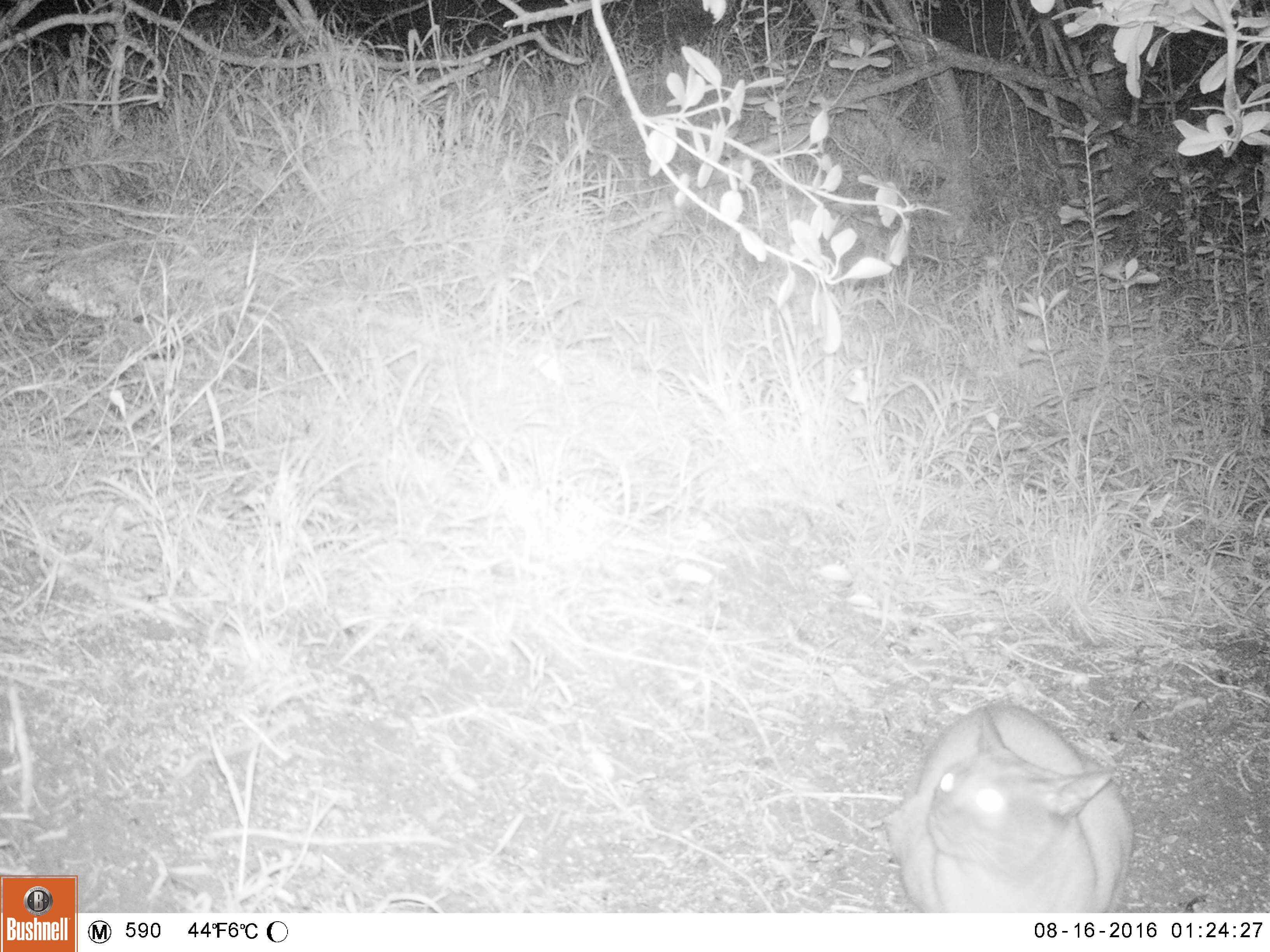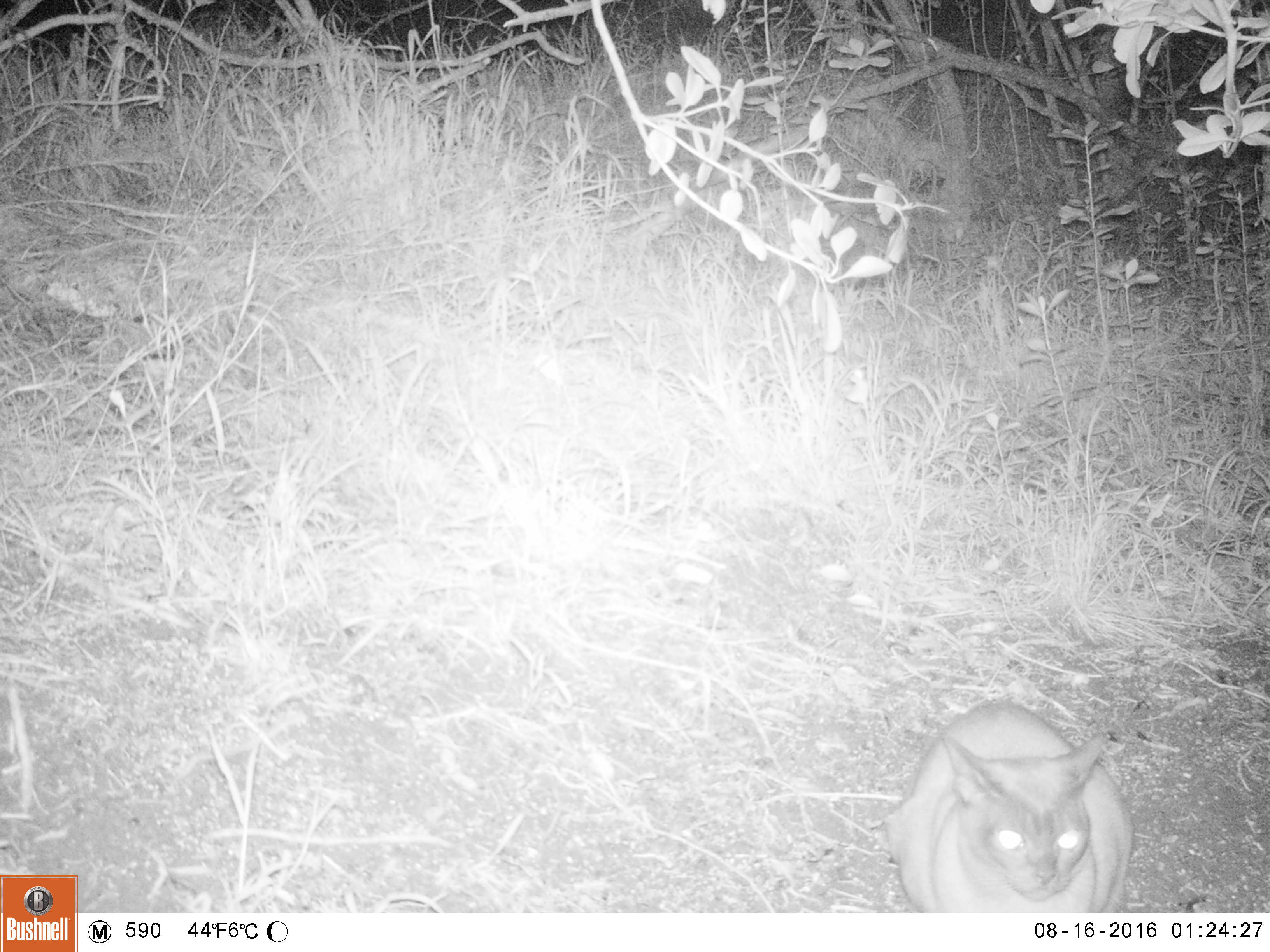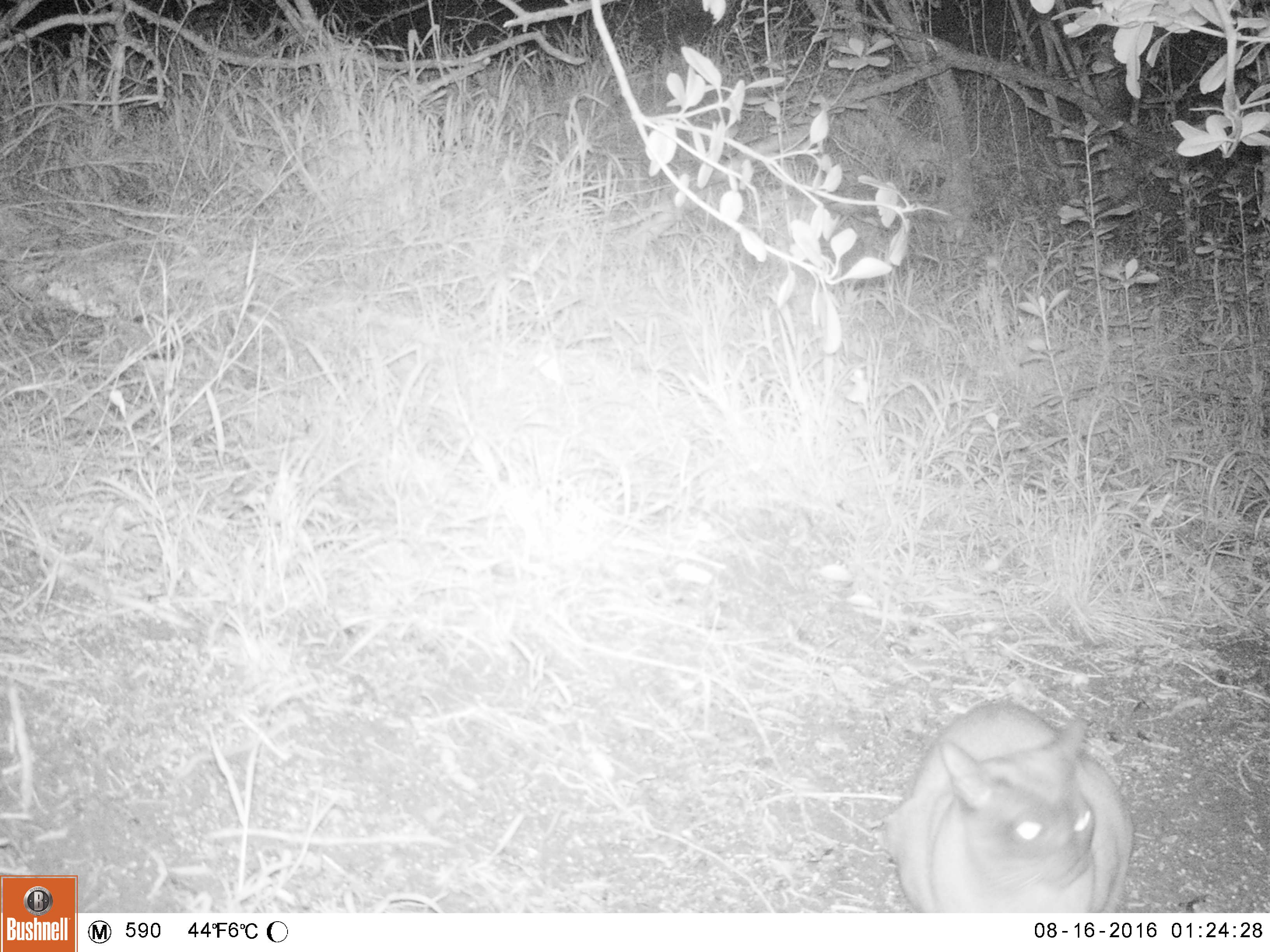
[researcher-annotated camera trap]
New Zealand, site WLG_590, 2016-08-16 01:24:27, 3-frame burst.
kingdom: Animalia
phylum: Chordata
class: Mammalia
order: Carnivora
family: Felidae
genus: Felis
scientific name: Felis catus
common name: domestic cat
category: cat